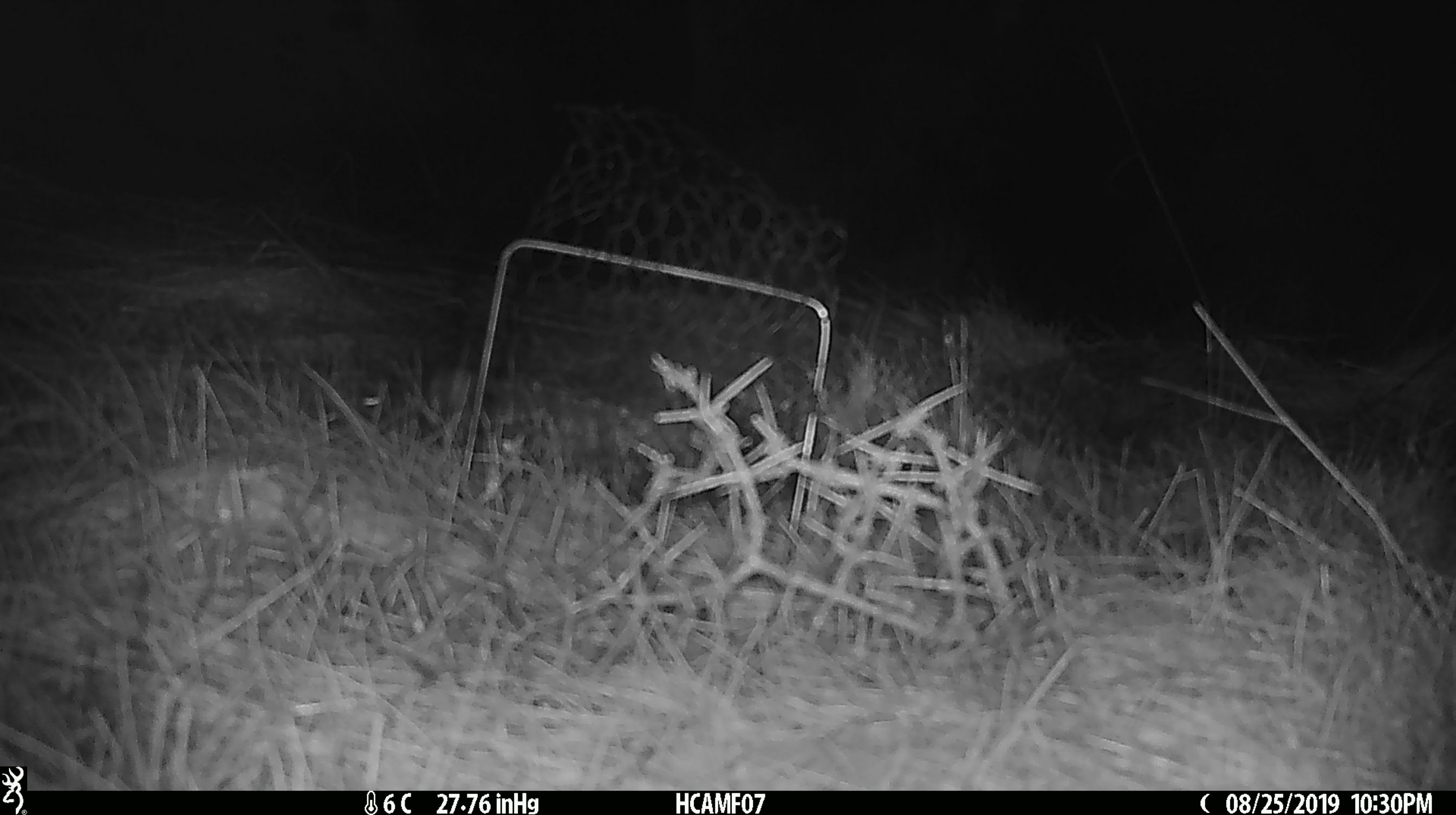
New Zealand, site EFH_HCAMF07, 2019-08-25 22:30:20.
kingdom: Animalia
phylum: Chordata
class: Mammalia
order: Rodentia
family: Muridae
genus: Mus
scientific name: Mus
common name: mouse